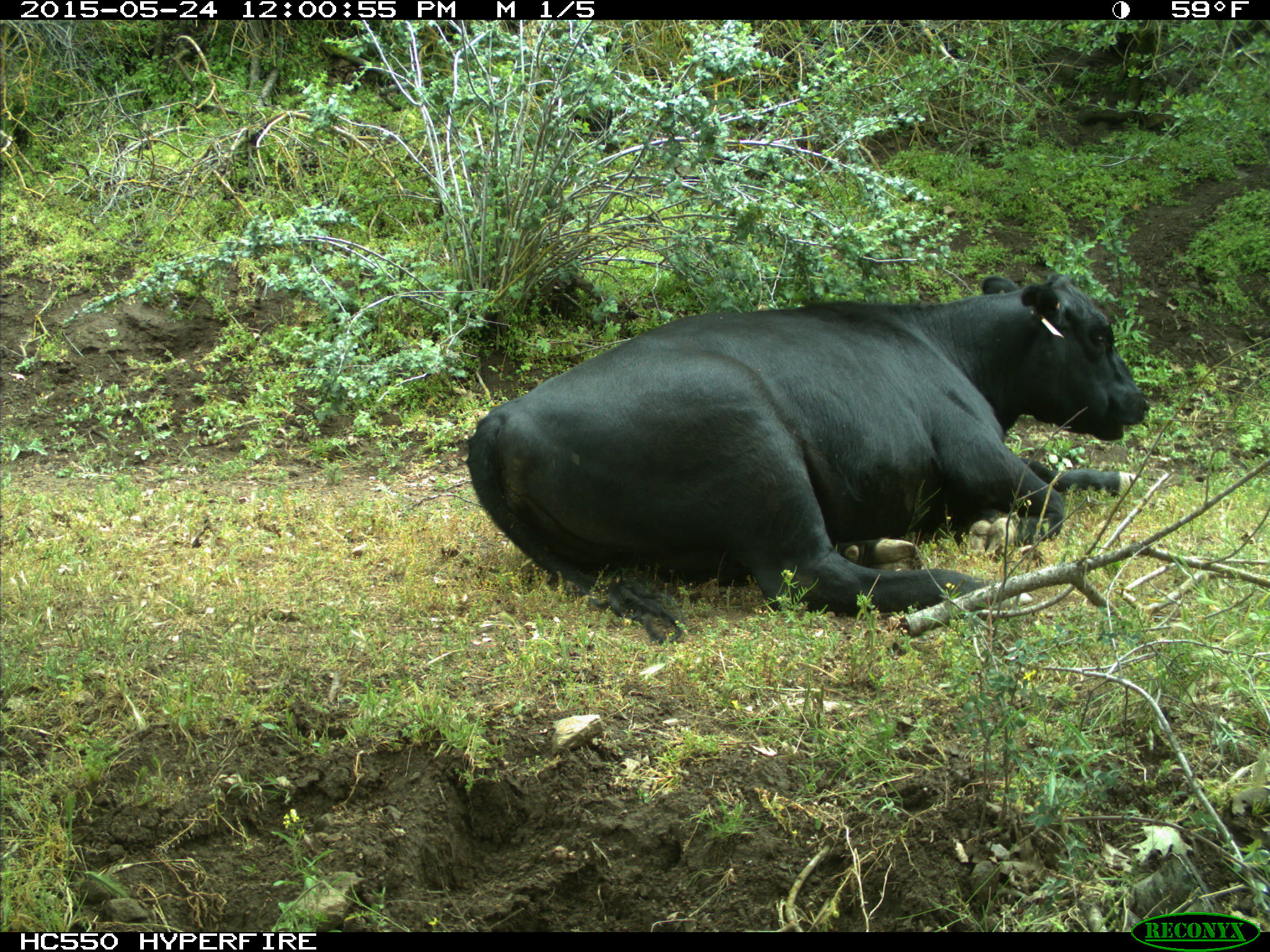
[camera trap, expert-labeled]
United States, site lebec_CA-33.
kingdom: Animalia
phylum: Chordata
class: Mammalia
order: Artiodactyla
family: Bovidae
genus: Bos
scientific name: Bos taurus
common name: domestic cow